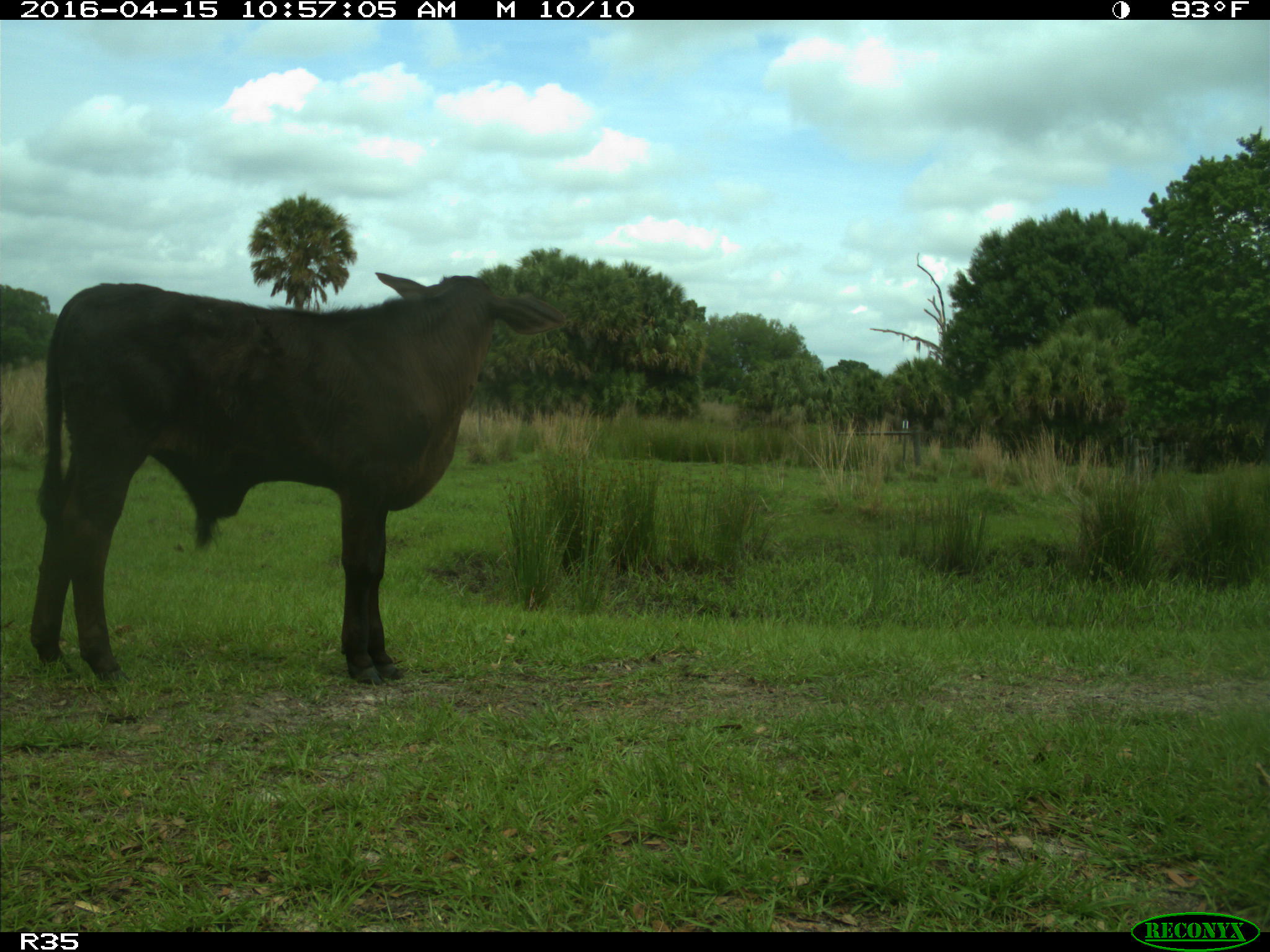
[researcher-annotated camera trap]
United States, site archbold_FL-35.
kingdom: Animalia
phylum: Chordata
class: Mammalia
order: Artiodactyla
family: Bovidae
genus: Bos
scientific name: Bos taurus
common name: domestic cow